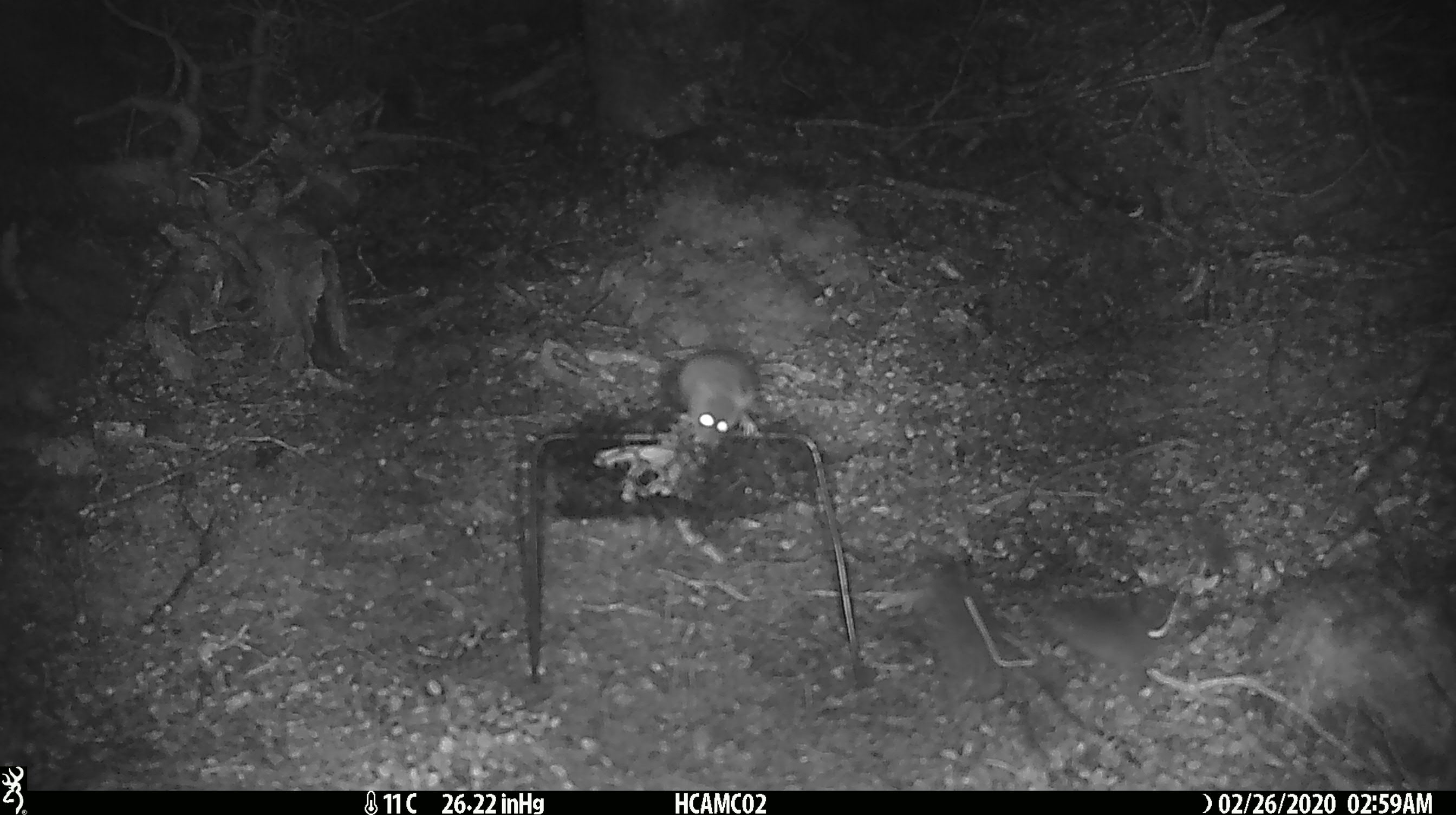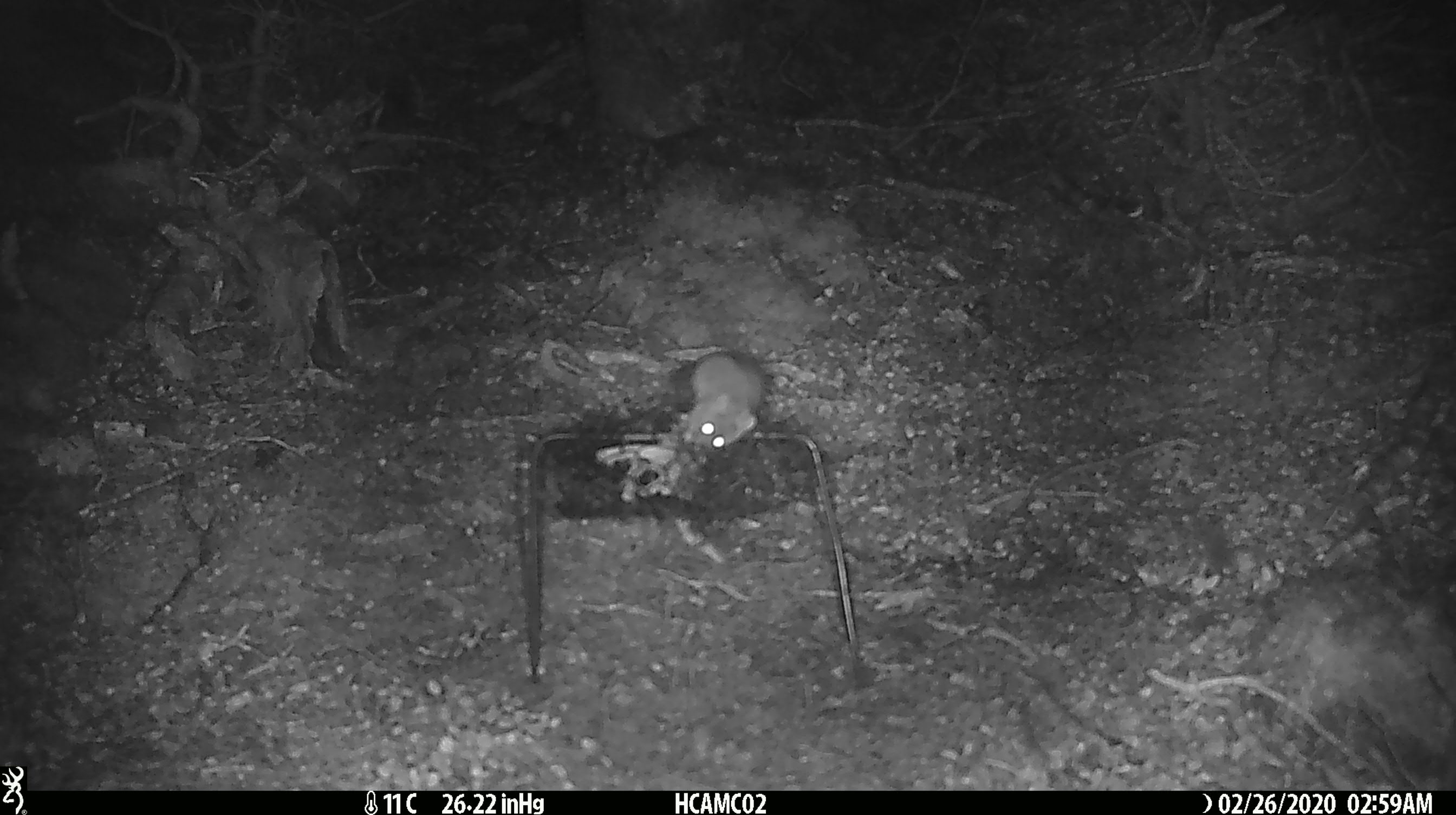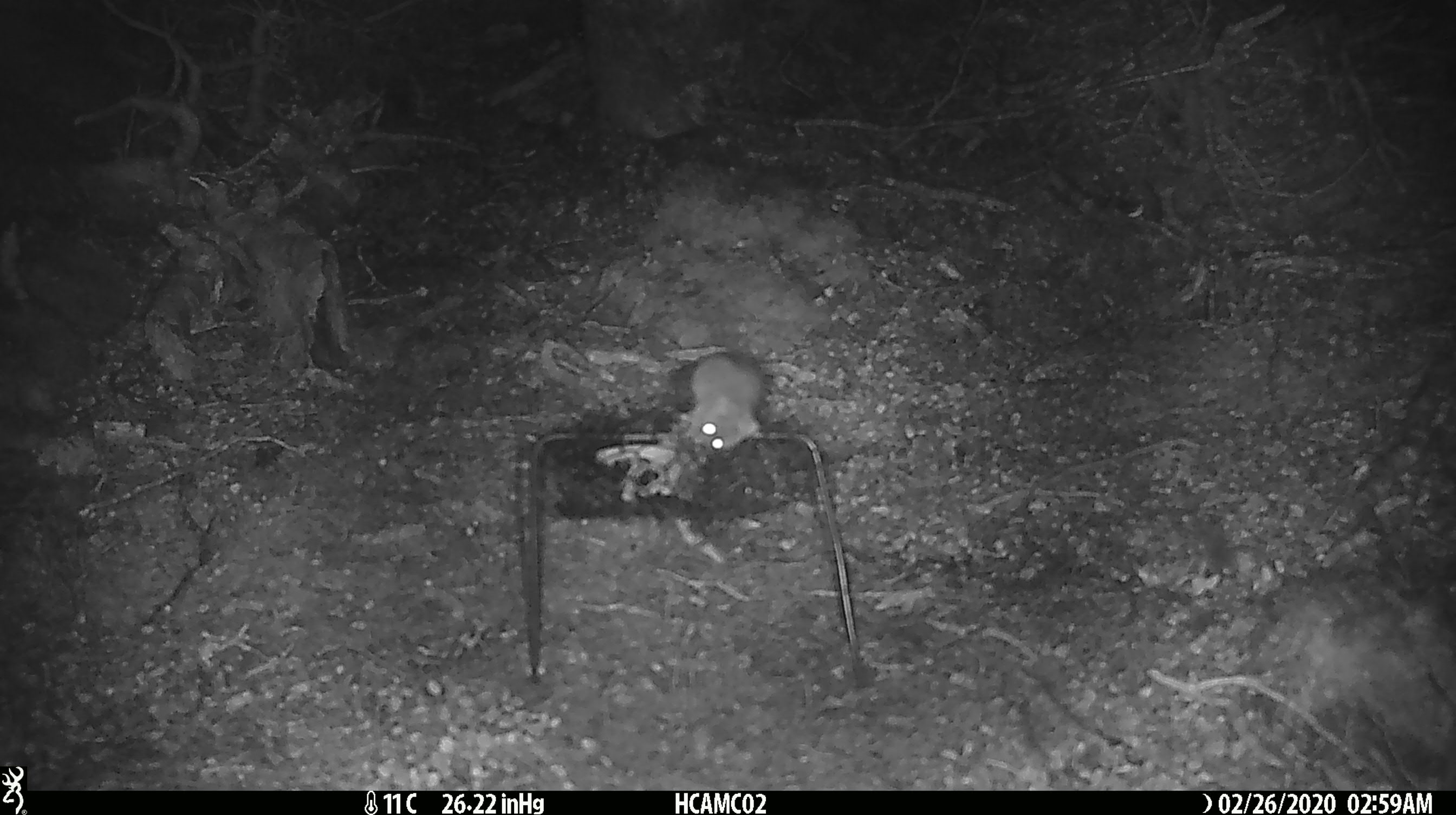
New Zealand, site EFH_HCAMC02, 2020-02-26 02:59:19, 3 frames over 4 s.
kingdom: Animalia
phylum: Chordata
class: Mammalia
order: Rodentia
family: Muridae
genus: Mus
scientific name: Mus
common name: mouse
Mouse (Mus).